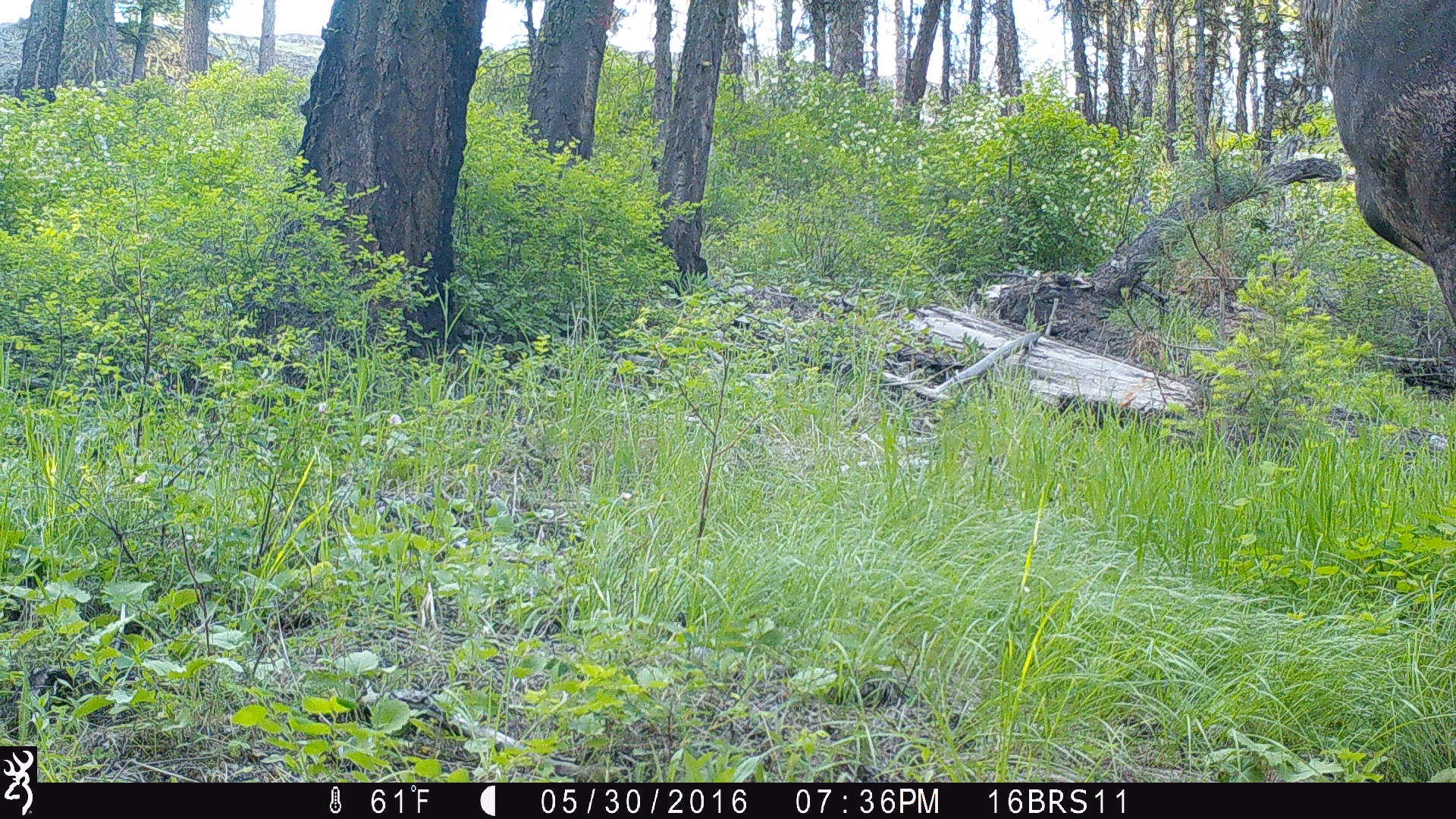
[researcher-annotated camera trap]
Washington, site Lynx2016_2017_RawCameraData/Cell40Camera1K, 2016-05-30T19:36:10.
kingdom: Animalia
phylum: Chordata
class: Mammalia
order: Artiodactyla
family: Cervidae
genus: Alces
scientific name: Alces alces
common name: moose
Alces alces (moose). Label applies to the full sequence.